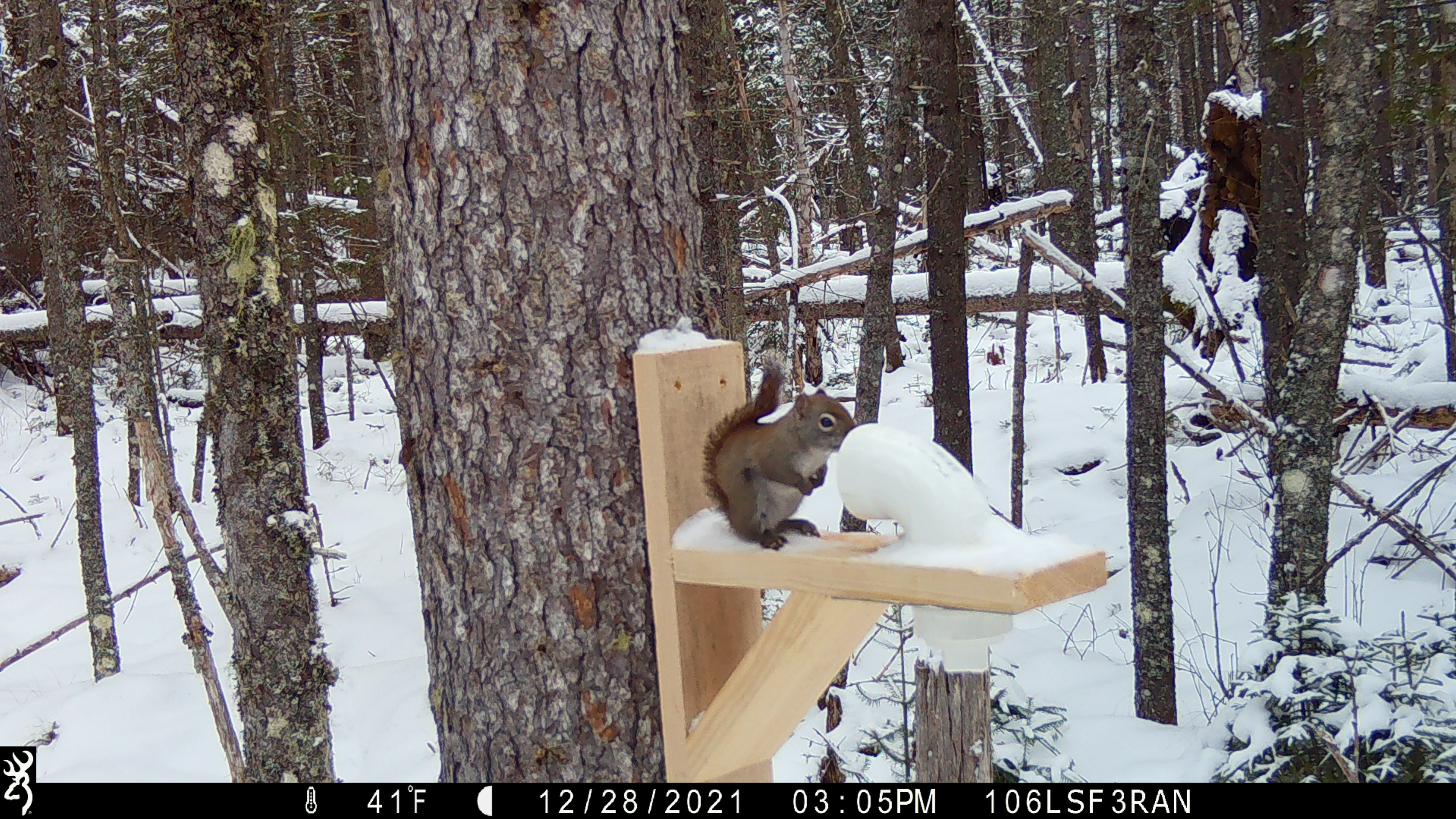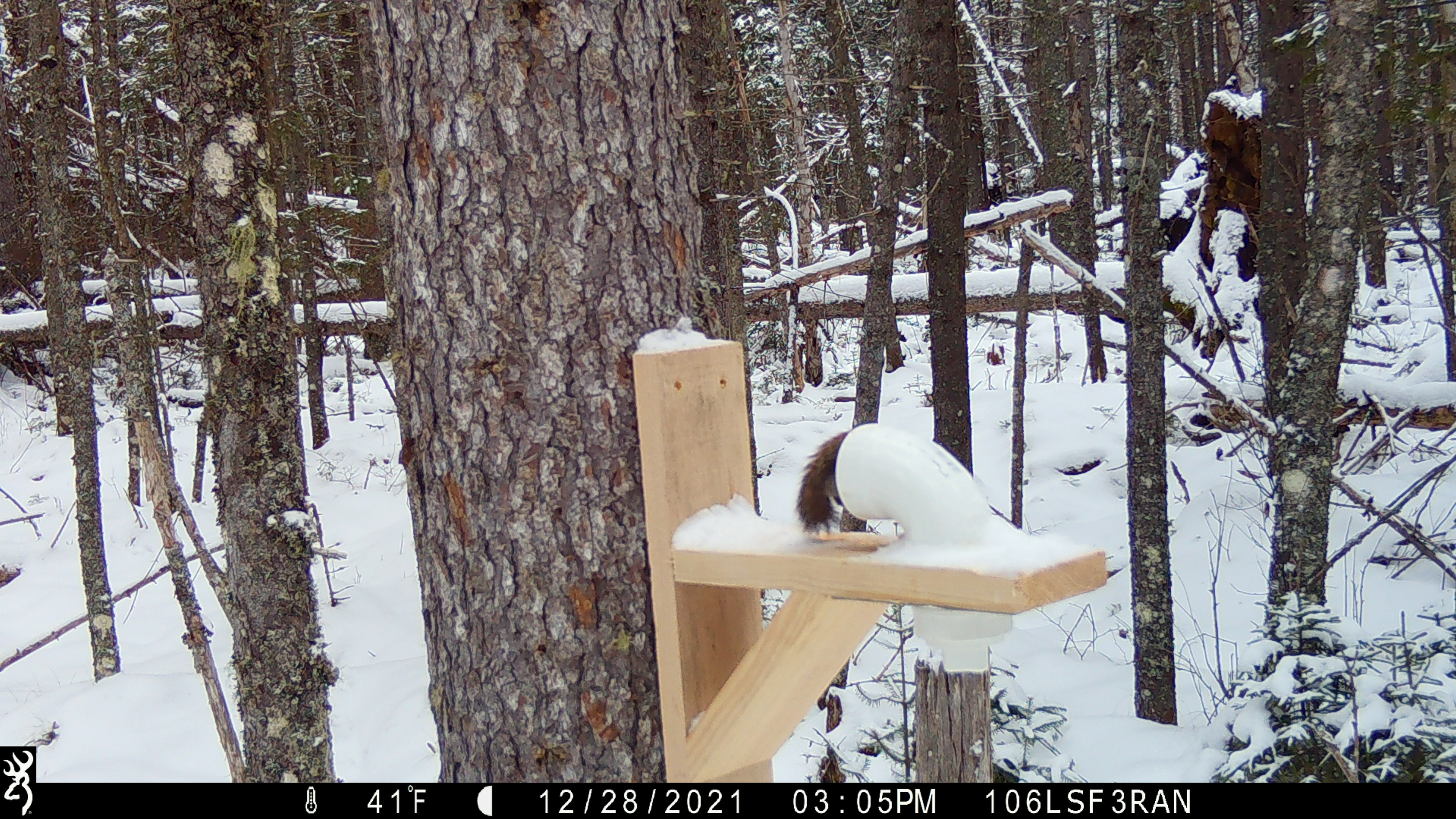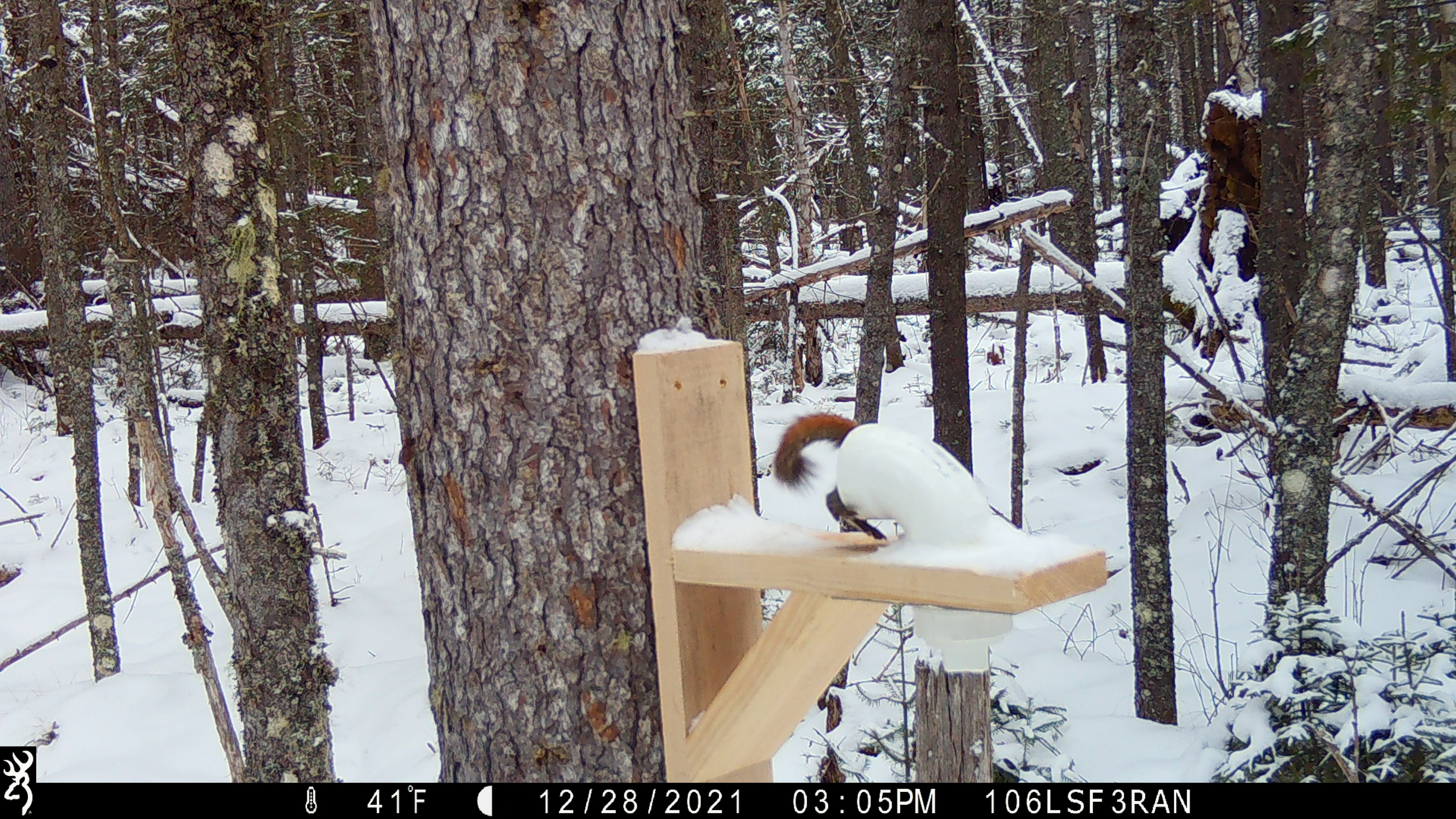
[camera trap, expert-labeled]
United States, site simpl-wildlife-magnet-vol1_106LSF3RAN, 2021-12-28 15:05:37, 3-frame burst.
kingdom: Animalia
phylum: Chordata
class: Mammalia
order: Rodentia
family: Sciuridae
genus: Tamiasciurus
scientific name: Tamiasciurus hudsonicus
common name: red squirrel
Red squirrel (Tamiasciurus hudsonicus).